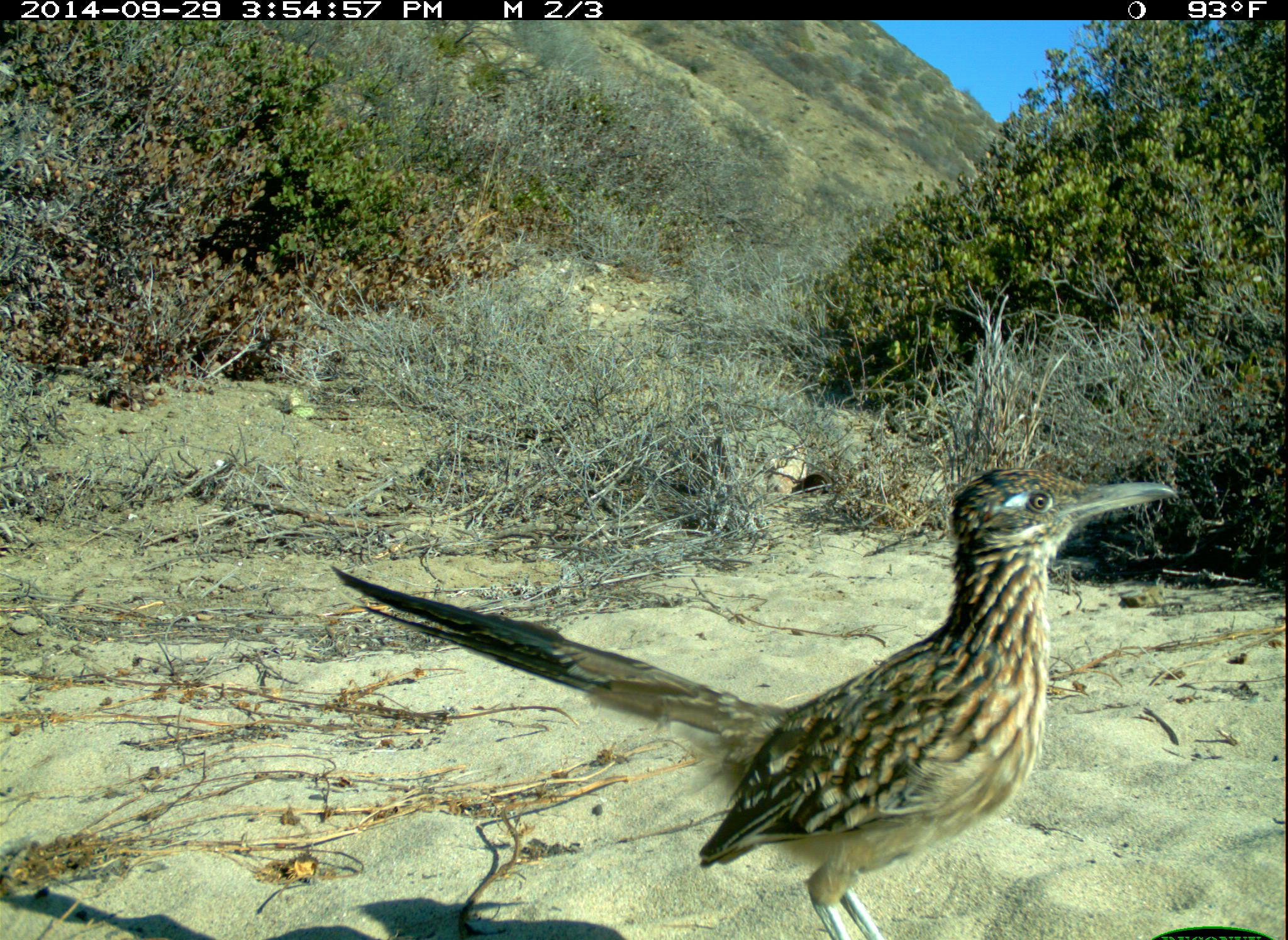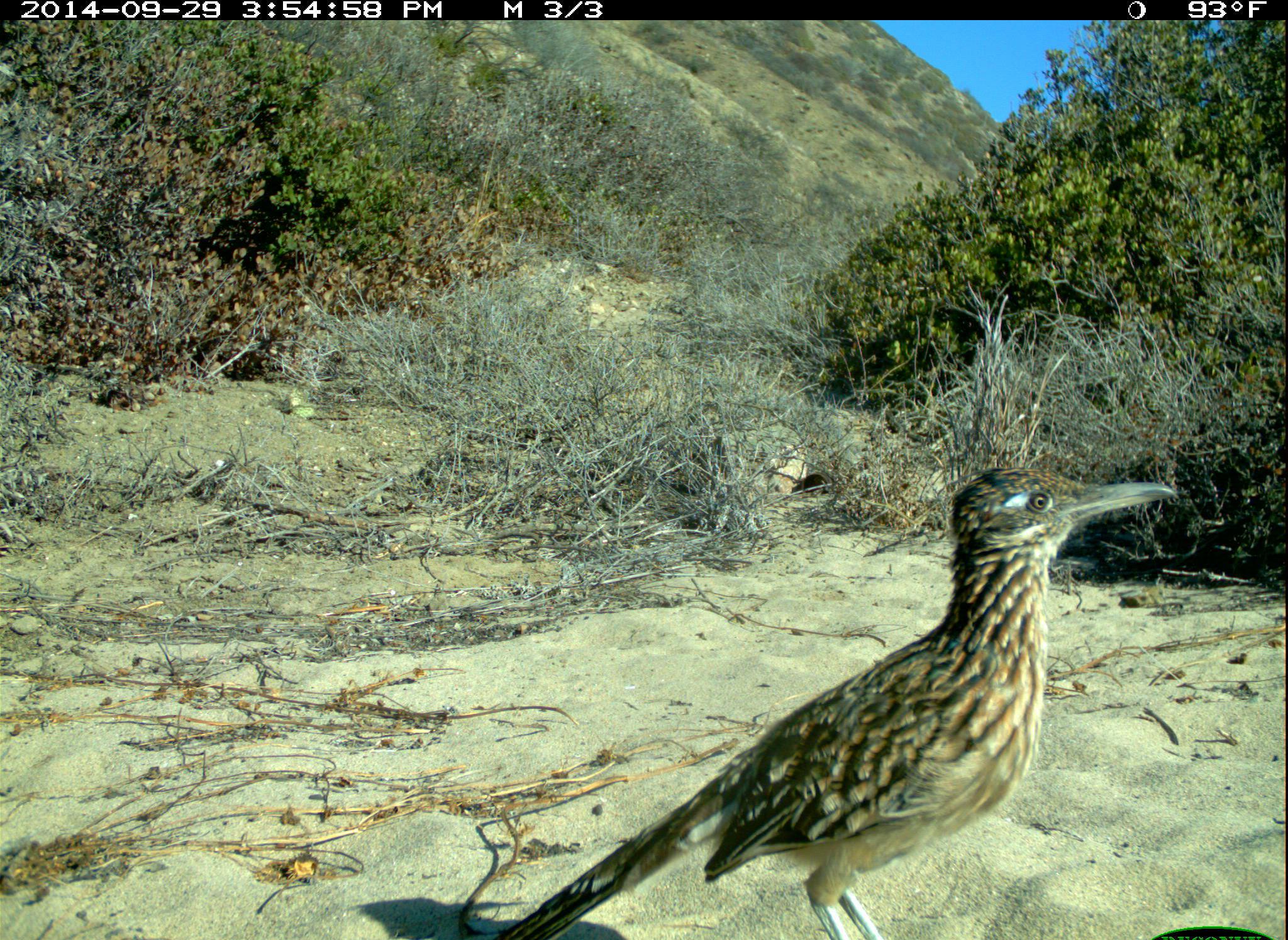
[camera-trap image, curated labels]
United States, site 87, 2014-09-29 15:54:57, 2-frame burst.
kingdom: Animalia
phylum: Chordata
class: Aves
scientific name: Aves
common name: bird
Bird (Aves).